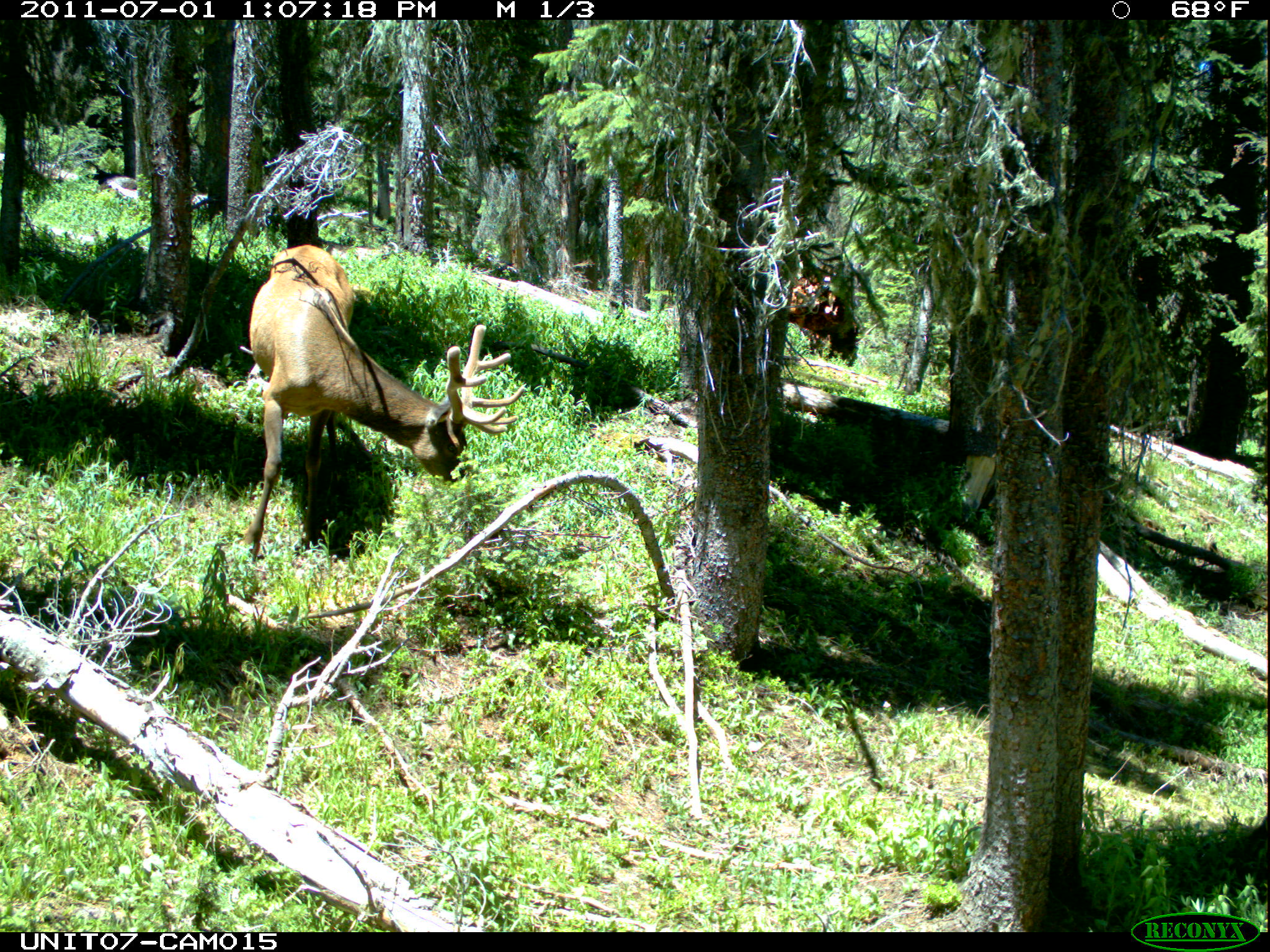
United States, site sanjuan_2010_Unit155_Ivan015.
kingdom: Animalia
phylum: Chordata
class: Mammalia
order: Artiodactyla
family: Cervidae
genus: Cervus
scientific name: Cervus elaphus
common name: red deer